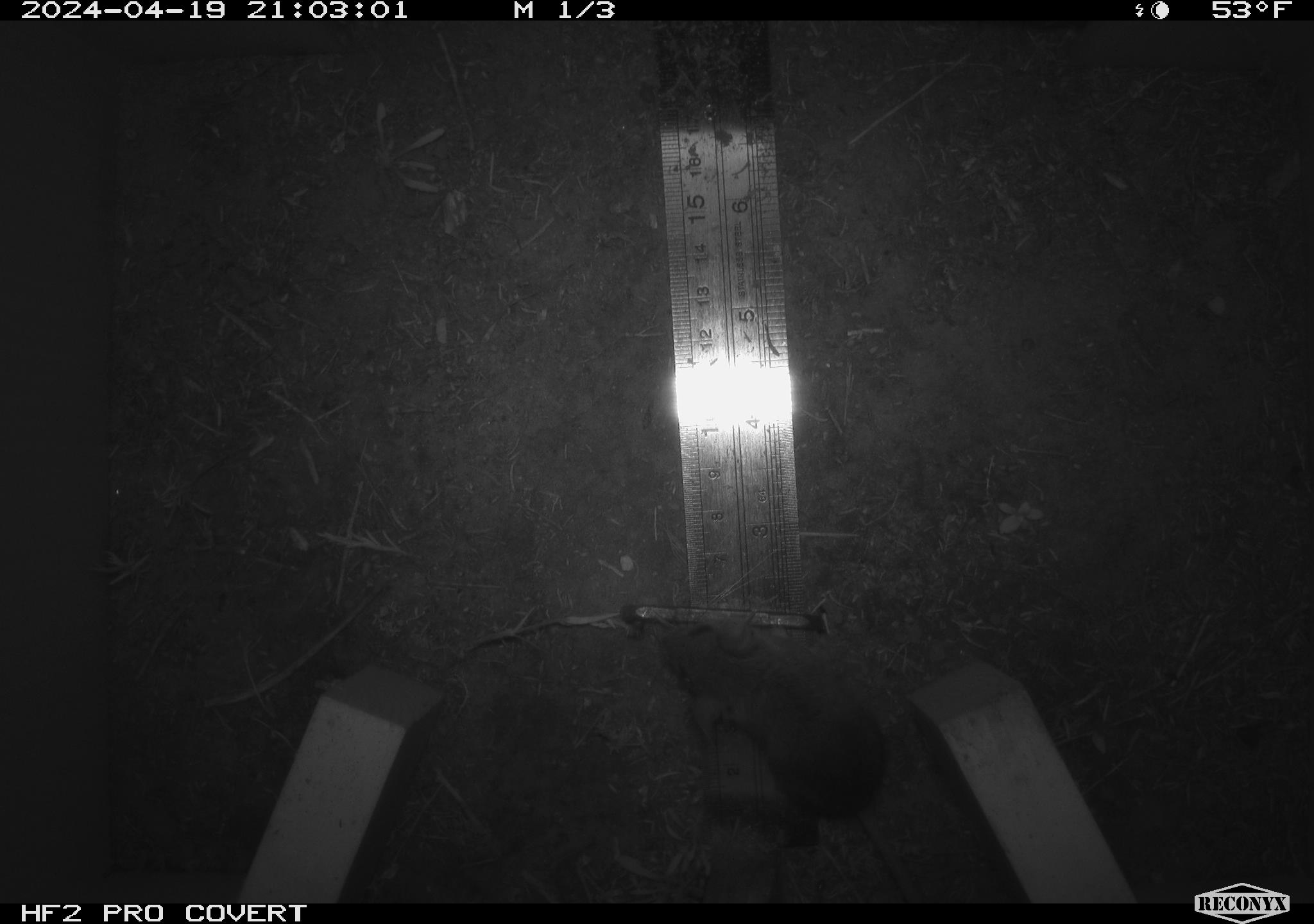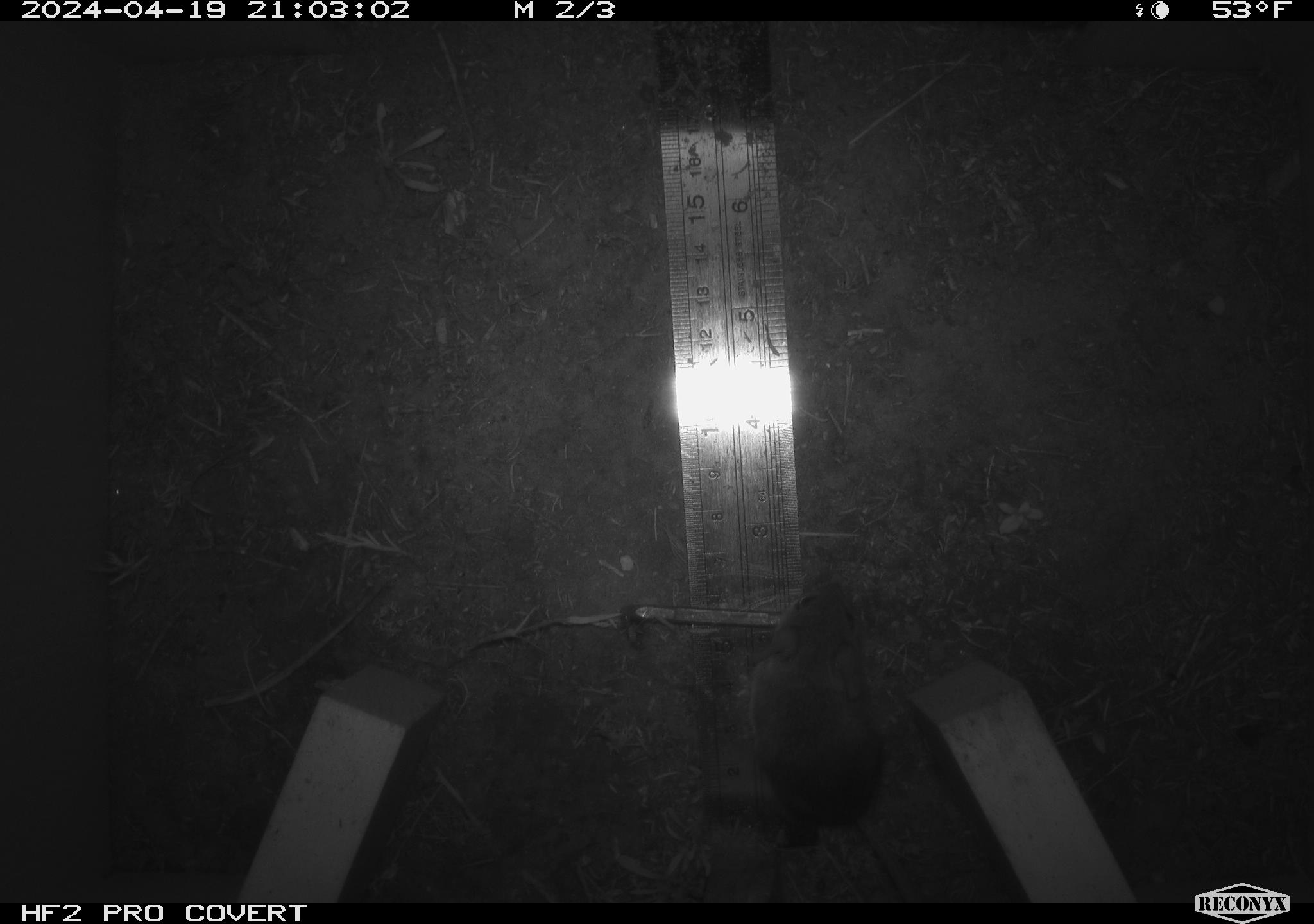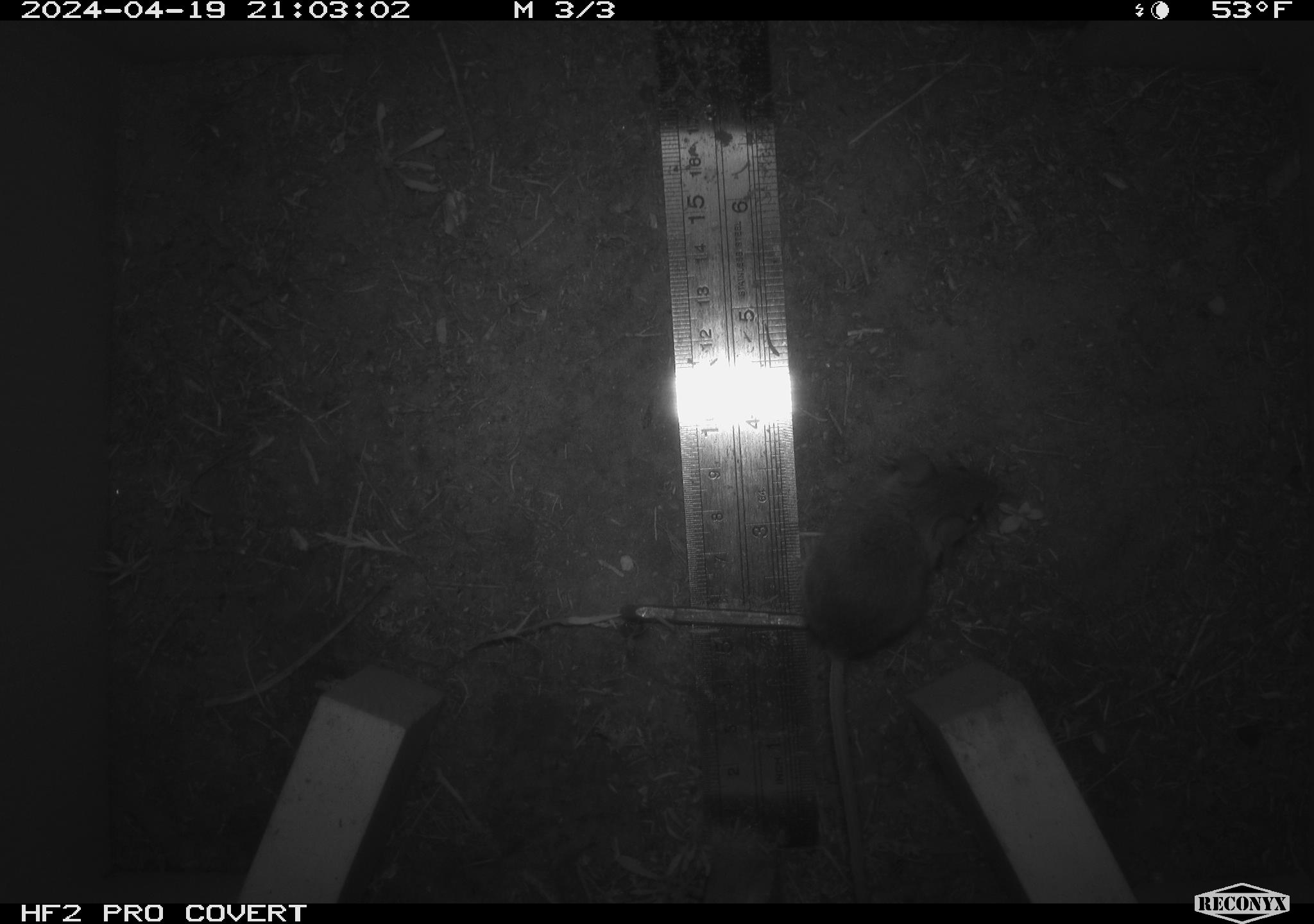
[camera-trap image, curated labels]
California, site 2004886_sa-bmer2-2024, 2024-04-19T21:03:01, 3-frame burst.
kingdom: Animalia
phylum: Chordata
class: Mammalia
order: Rodentia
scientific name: Rodentia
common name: mouse species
Mouse species (Rodentia).